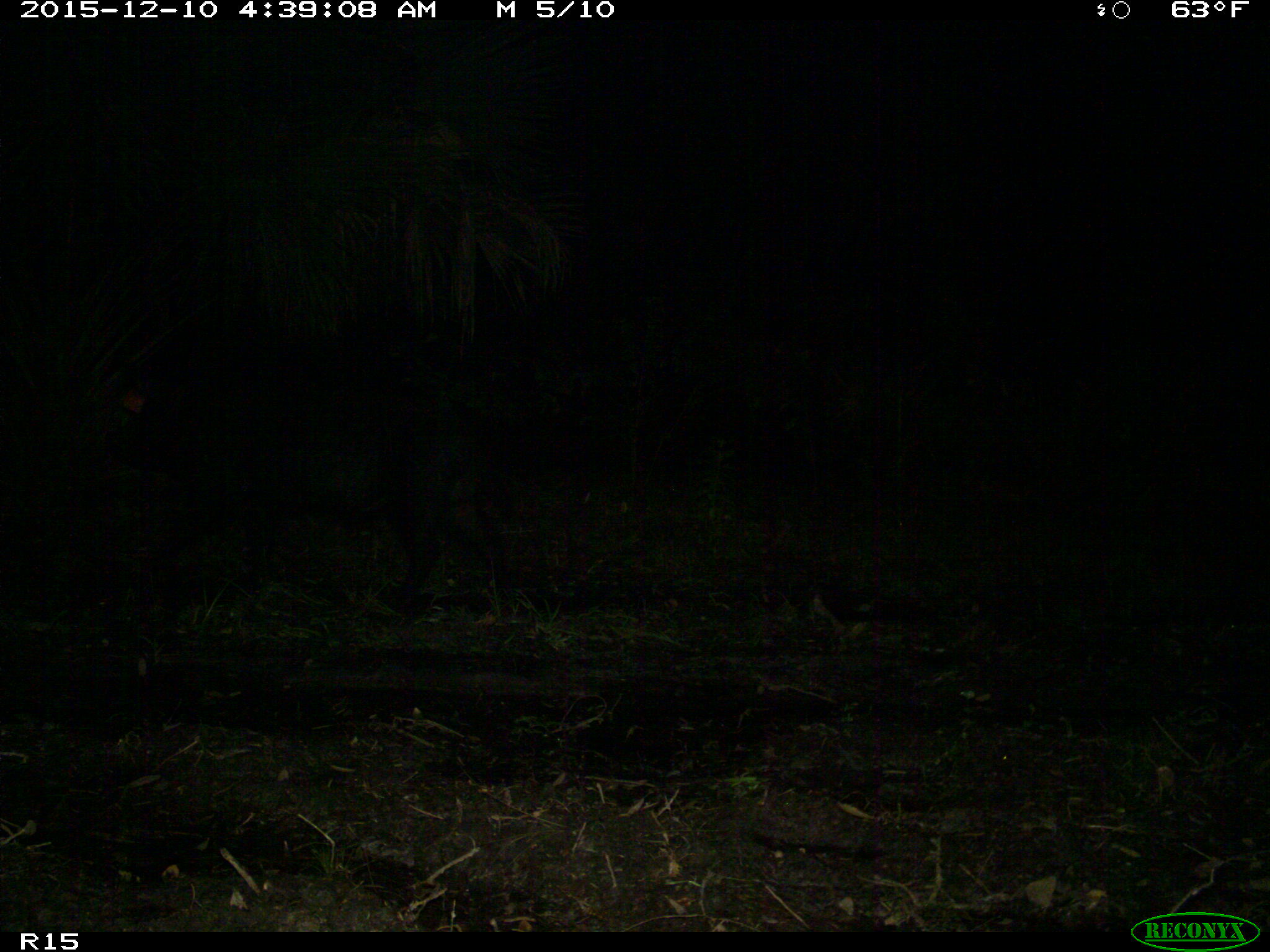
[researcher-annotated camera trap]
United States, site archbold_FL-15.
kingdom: Animalia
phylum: Chordata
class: Mammalia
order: Artiodactyla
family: Suidae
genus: Sus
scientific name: Sus scrofa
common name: wild boar